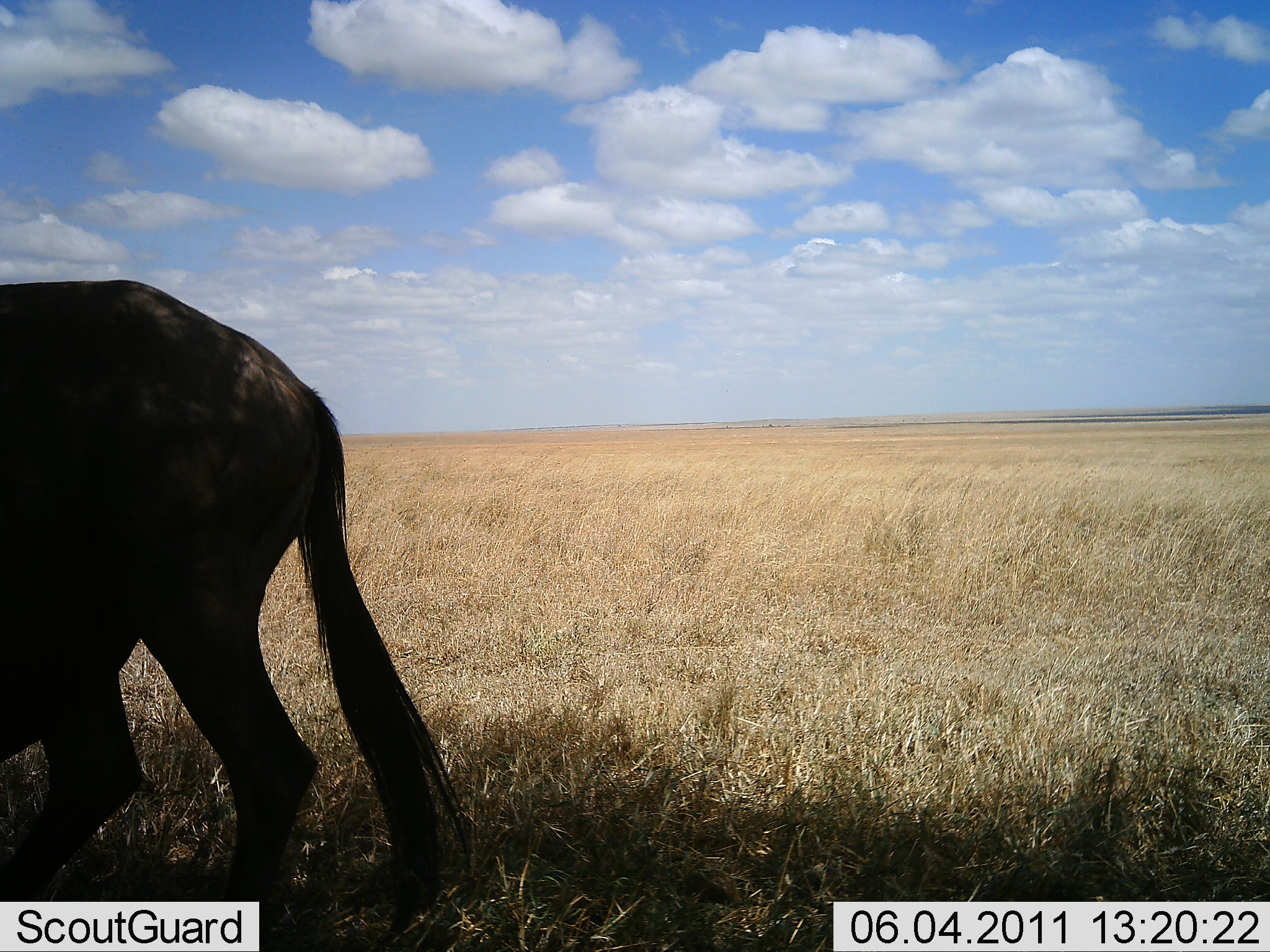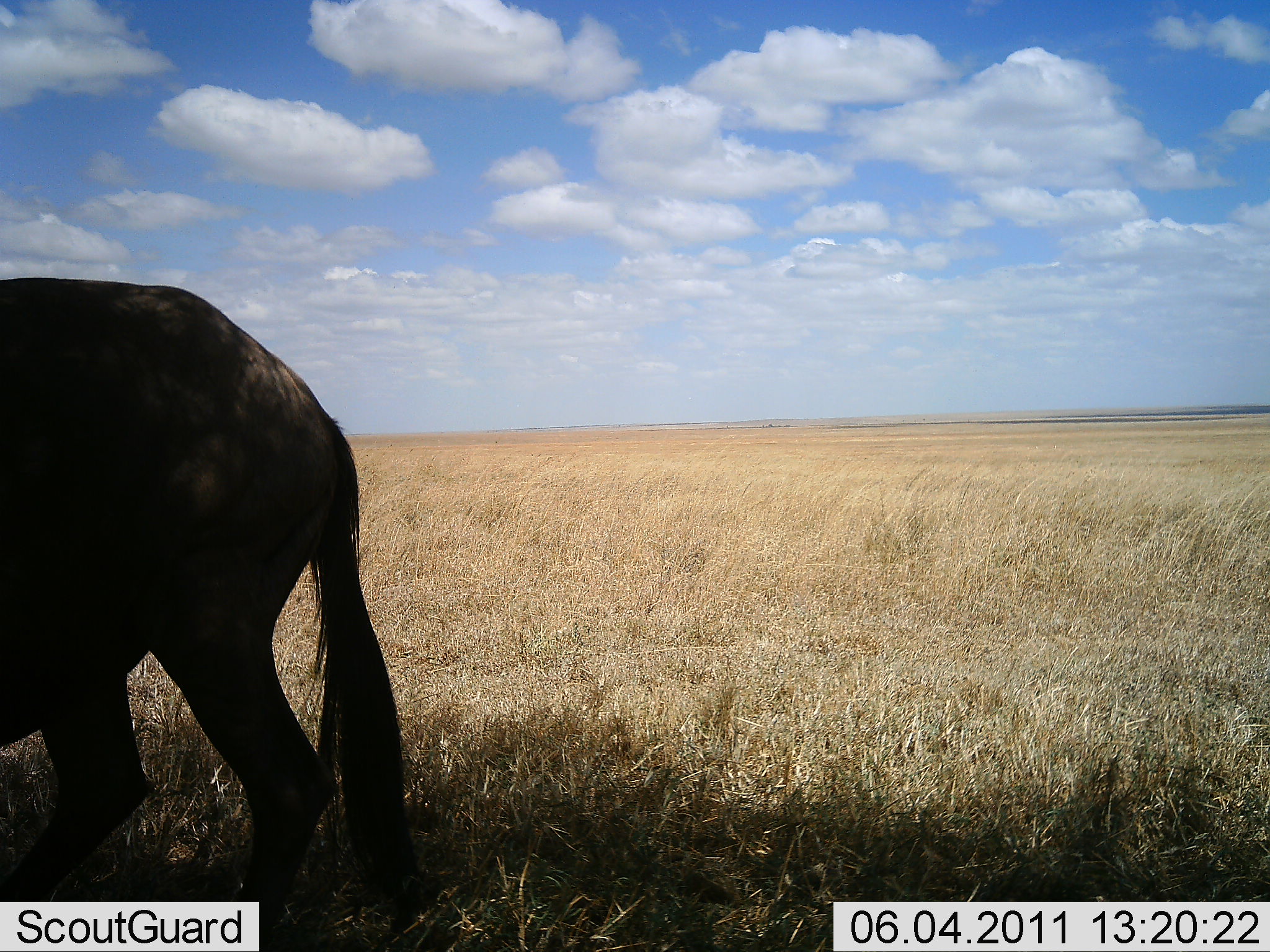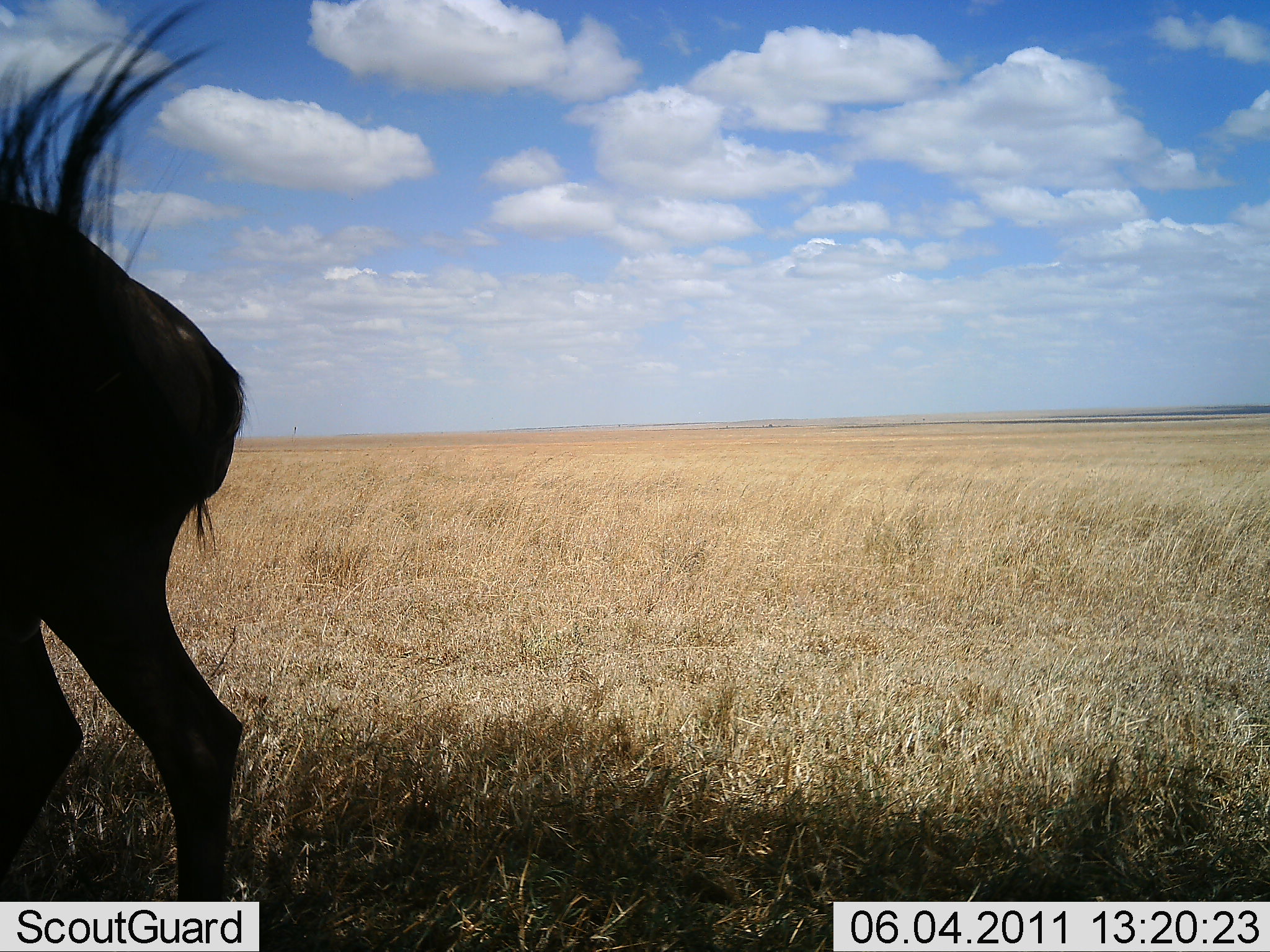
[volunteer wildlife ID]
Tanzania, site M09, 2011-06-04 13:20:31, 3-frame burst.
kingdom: Animalia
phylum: Chordata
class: Mammalia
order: Artiodactyla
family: Bovidae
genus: Connochaetes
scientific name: Connochaetes taurinus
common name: blue wildebeest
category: wildebeest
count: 1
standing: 29%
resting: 0%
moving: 71%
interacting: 0%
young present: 0%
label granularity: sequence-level